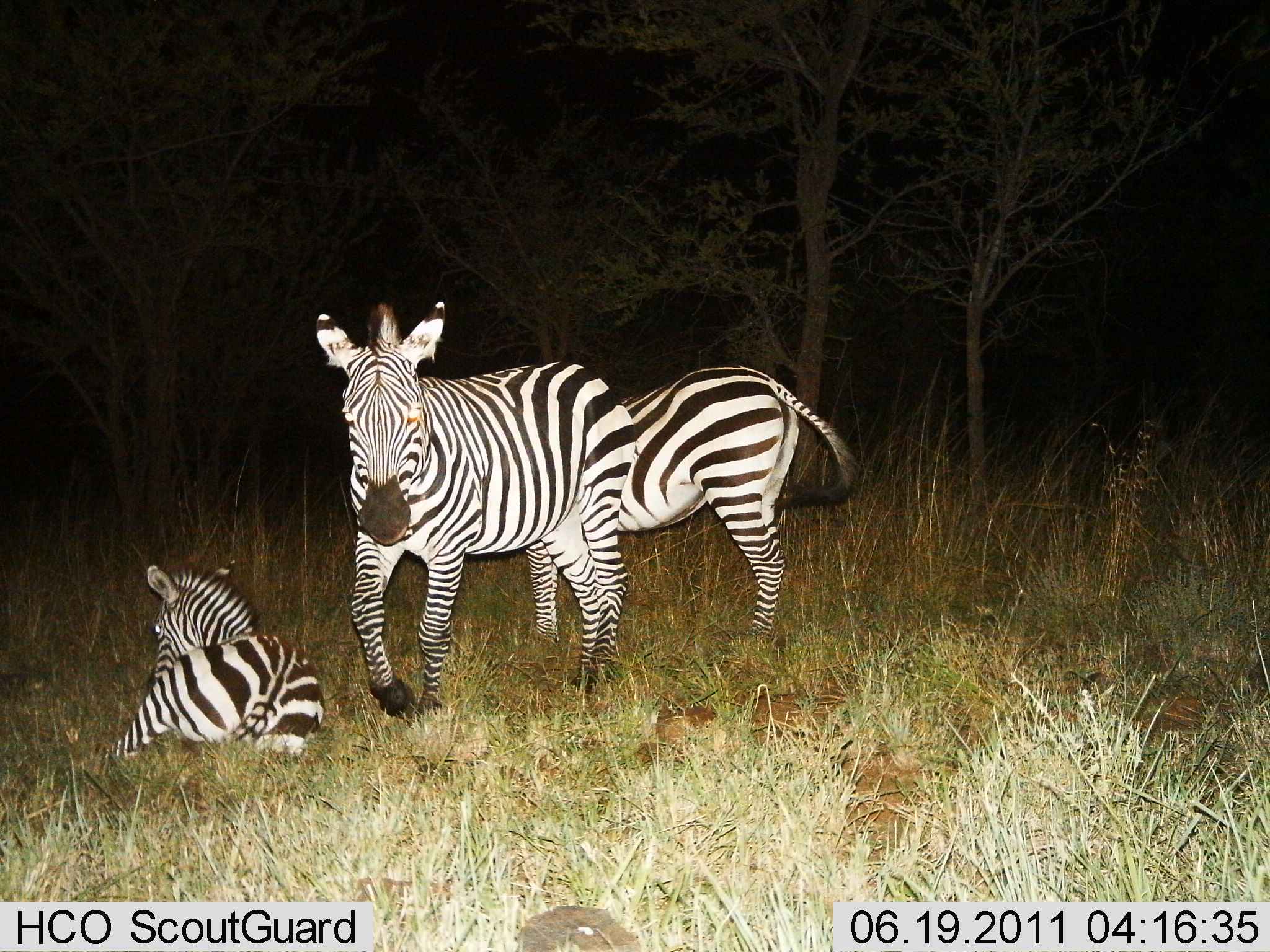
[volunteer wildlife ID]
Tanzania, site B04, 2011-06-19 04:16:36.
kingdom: Animalia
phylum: Chordata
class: Mammalia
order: Perissodactyla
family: Equidae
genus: Equus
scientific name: Equus quagga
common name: plains zebra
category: zebra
Zebra (plains zebra) (Equus quagga), count 3. Behavior (volunteer vote fractions): standing 67%, resting 100%, moving 17%, interacting 0%. Young present (vote fraction): 33%. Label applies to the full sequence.